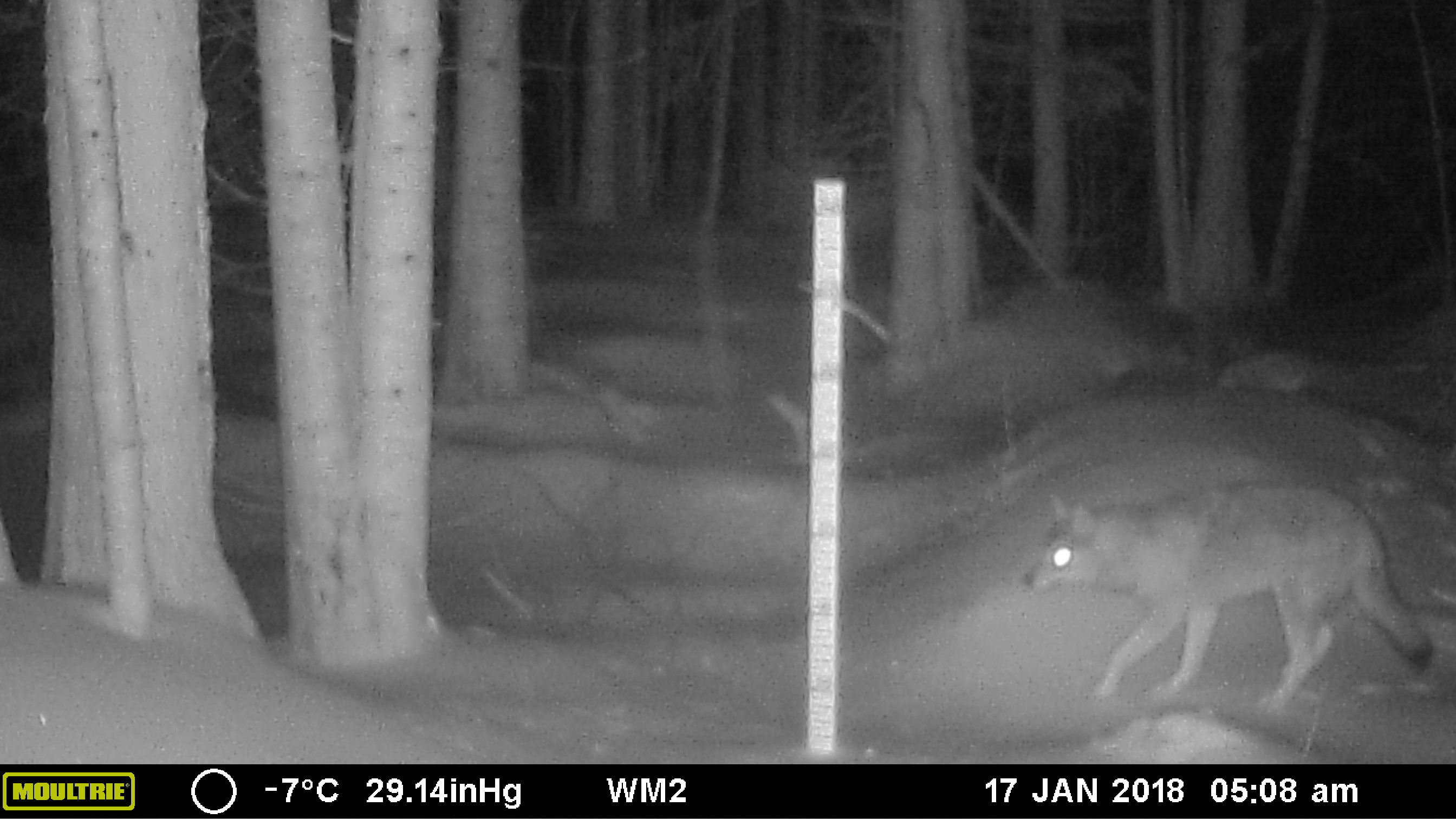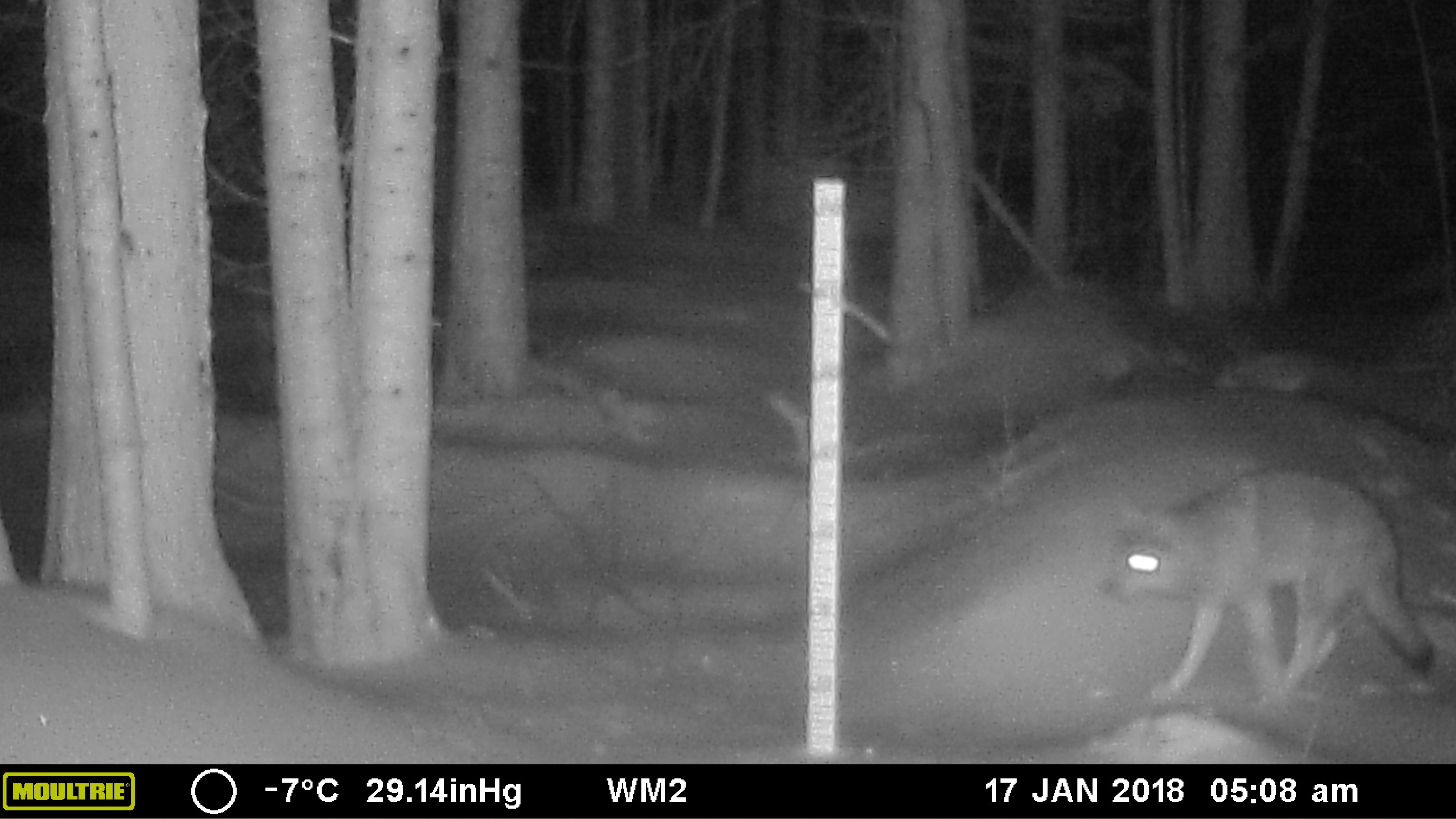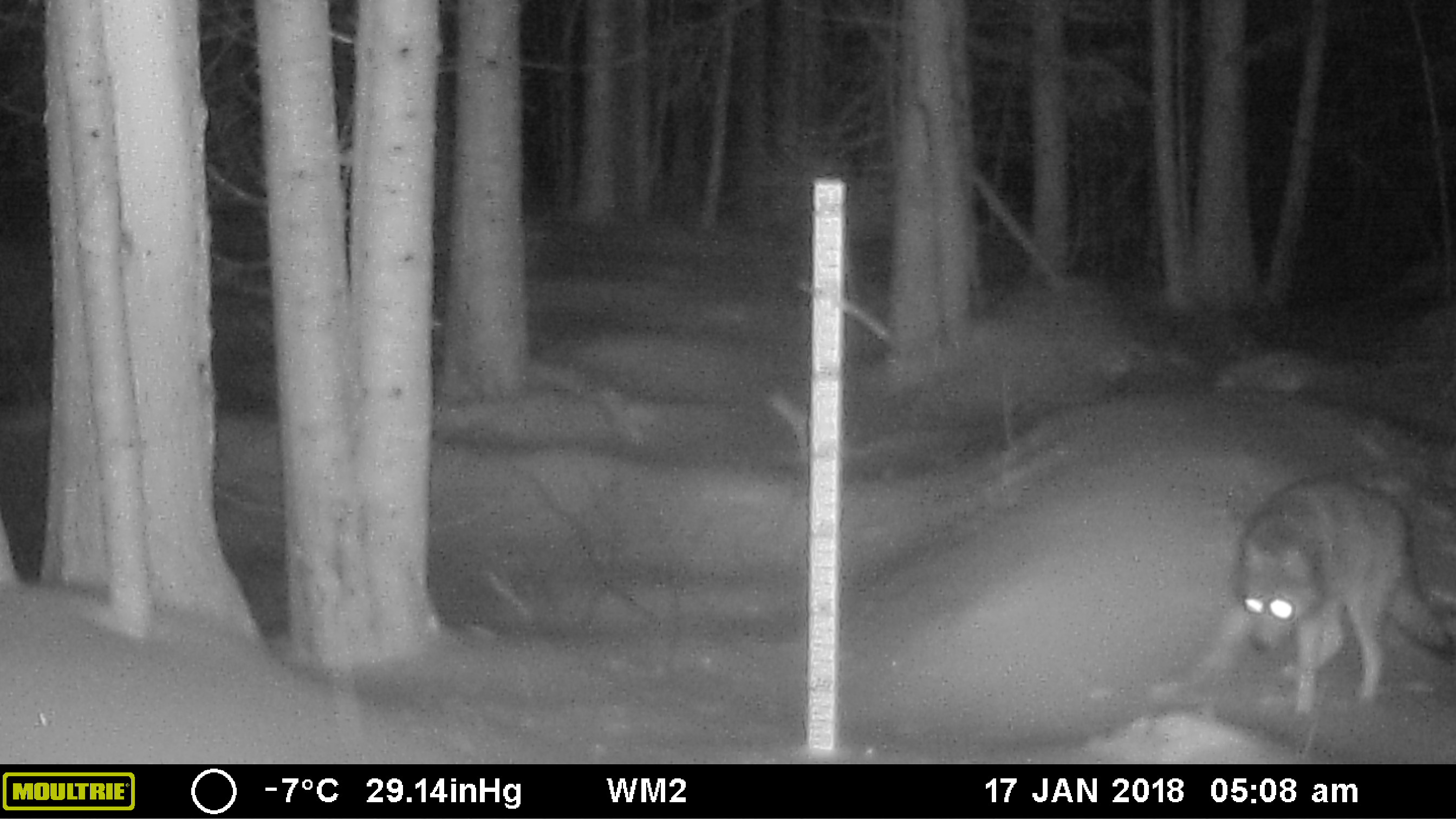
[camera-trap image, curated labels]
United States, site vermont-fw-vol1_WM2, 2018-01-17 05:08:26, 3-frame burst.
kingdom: Animalia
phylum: Chordata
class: Mammalia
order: Carnivora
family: Canidae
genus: Canis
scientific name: Canis latrans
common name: coyote